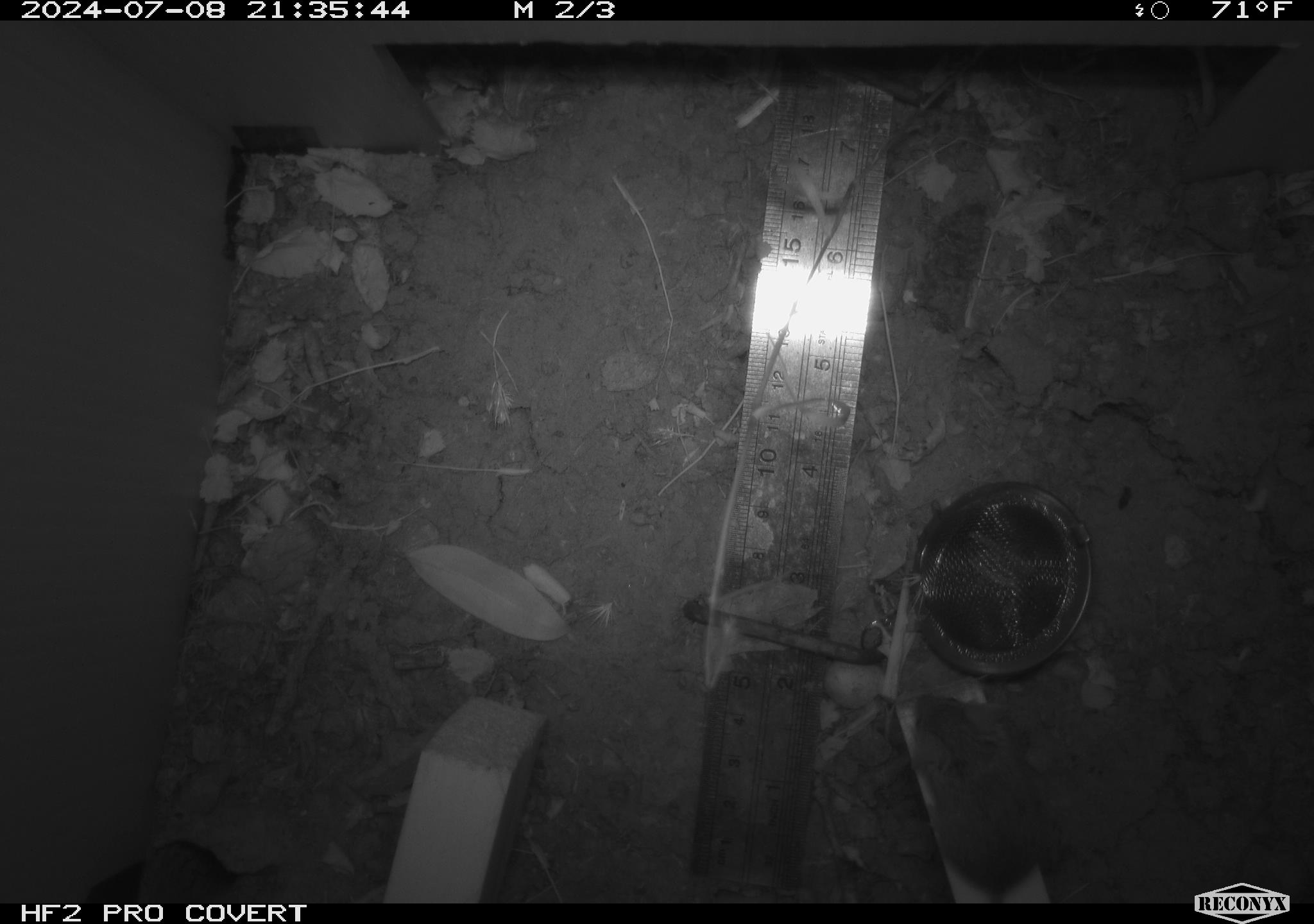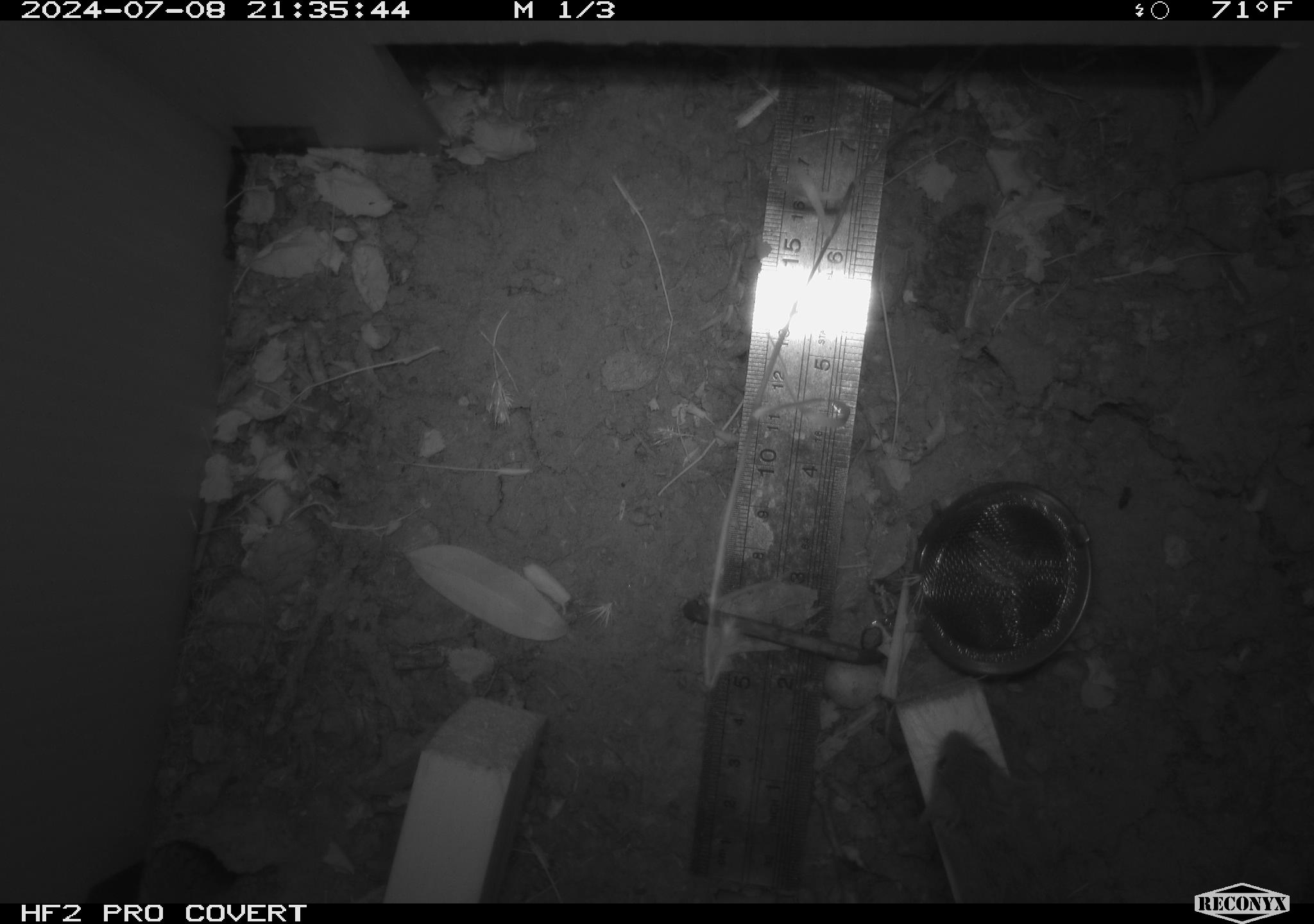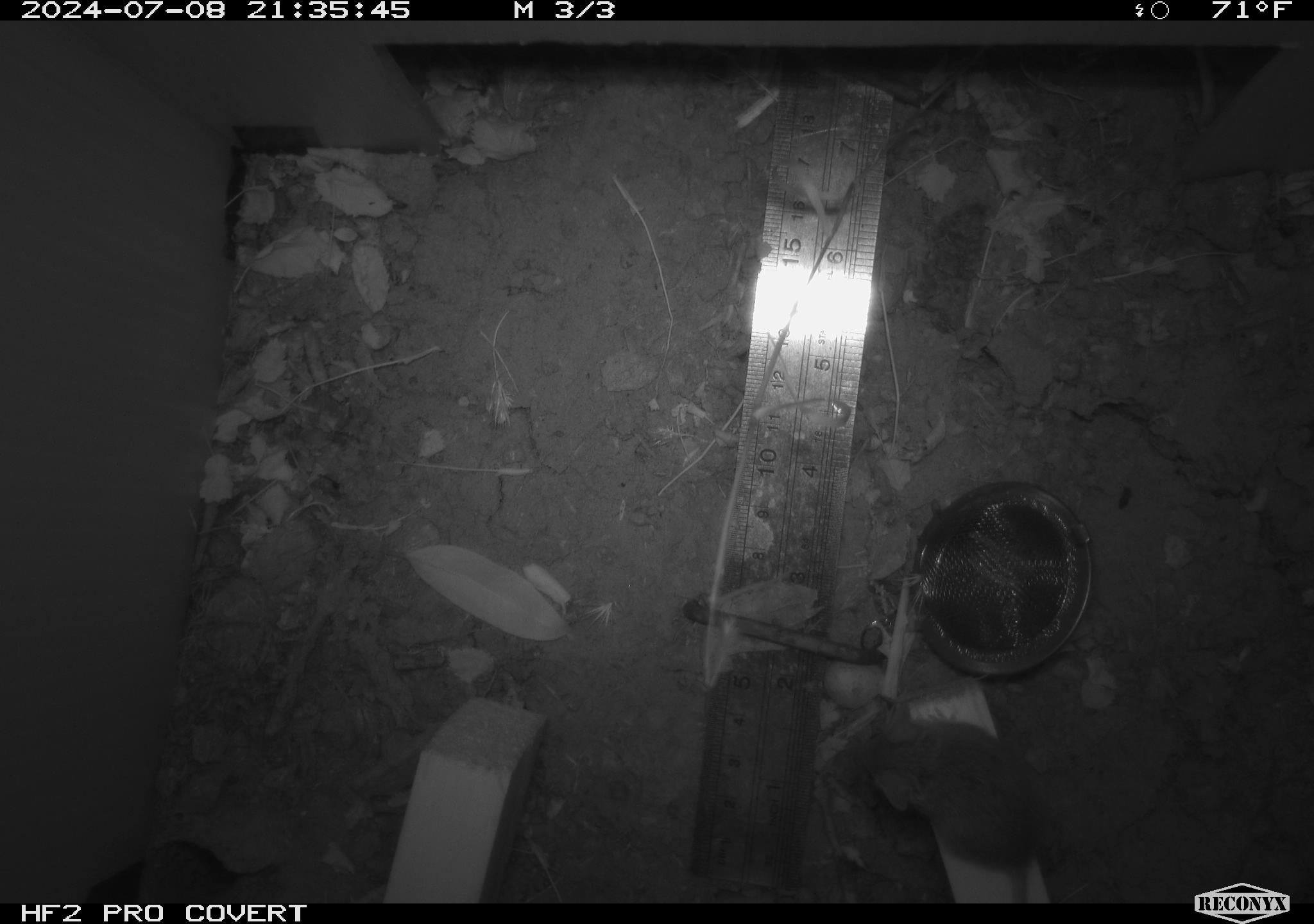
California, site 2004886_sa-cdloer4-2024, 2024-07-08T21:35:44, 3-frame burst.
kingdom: Animalia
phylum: Chordata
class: Mammalia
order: Rodentia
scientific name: Rodentia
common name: rodent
Rodent (Rodentia).